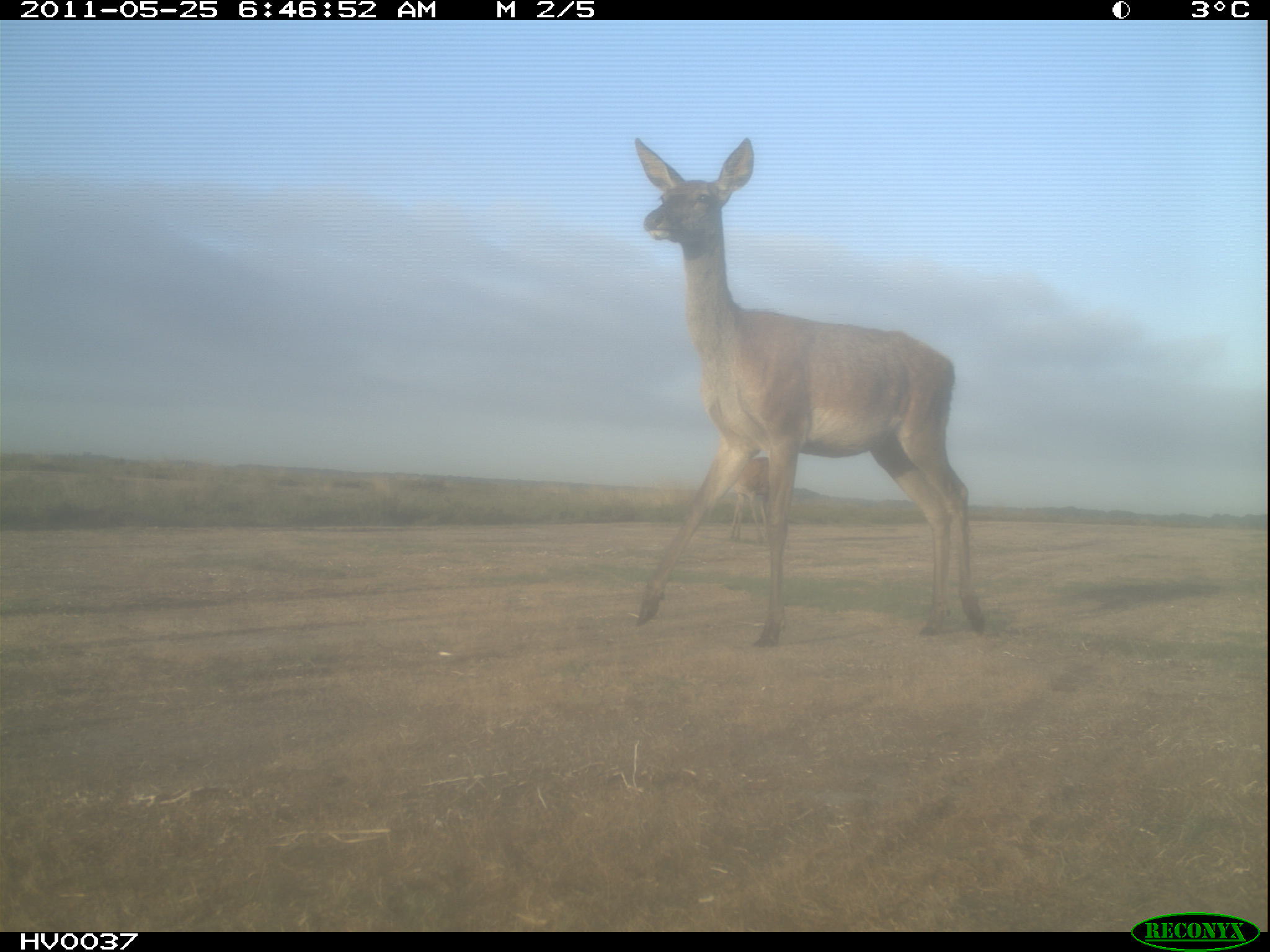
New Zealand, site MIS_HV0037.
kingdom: Animalia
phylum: Chordata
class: Mammalia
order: Artiodactyla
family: Cervidae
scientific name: Cervidae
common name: deer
Deer (Cervidae).